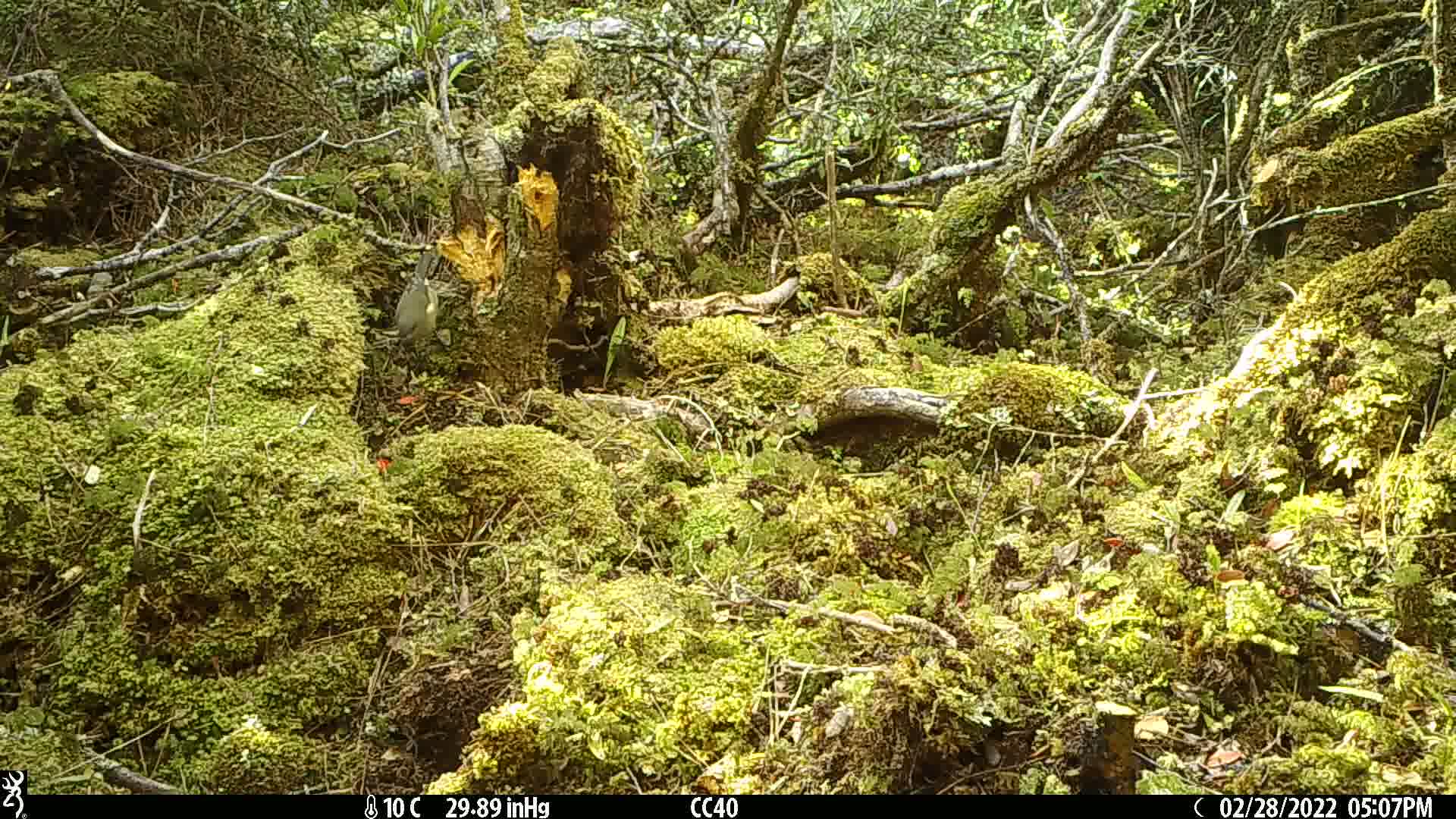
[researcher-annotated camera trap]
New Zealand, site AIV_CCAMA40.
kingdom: Animalia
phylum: Chordata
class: Aves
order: Passeriformes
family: Meliphagidae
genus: Anthornis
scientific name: Anthornis melanura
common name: new zealand bellbird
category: bellbird